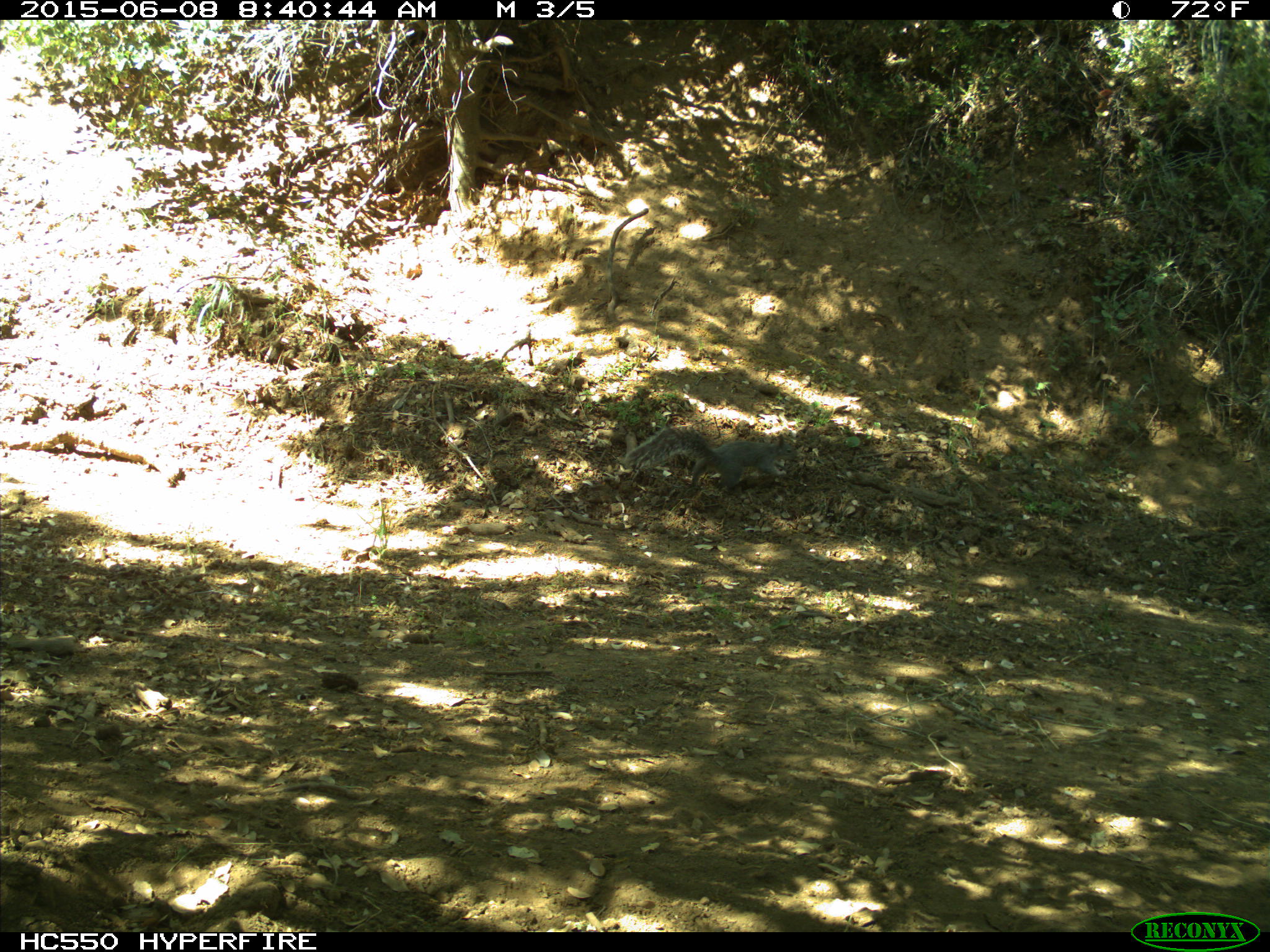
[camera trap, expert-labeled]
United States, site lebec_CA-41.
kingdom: Animalia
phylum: Chordata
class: Mammalia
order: Rodentia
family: Sciuridae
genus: Sciurus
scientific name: Sciurus carolinensis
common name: eastern gray squirrel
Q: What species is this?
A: Sciurus carolinensis (eastern gray squirrel).